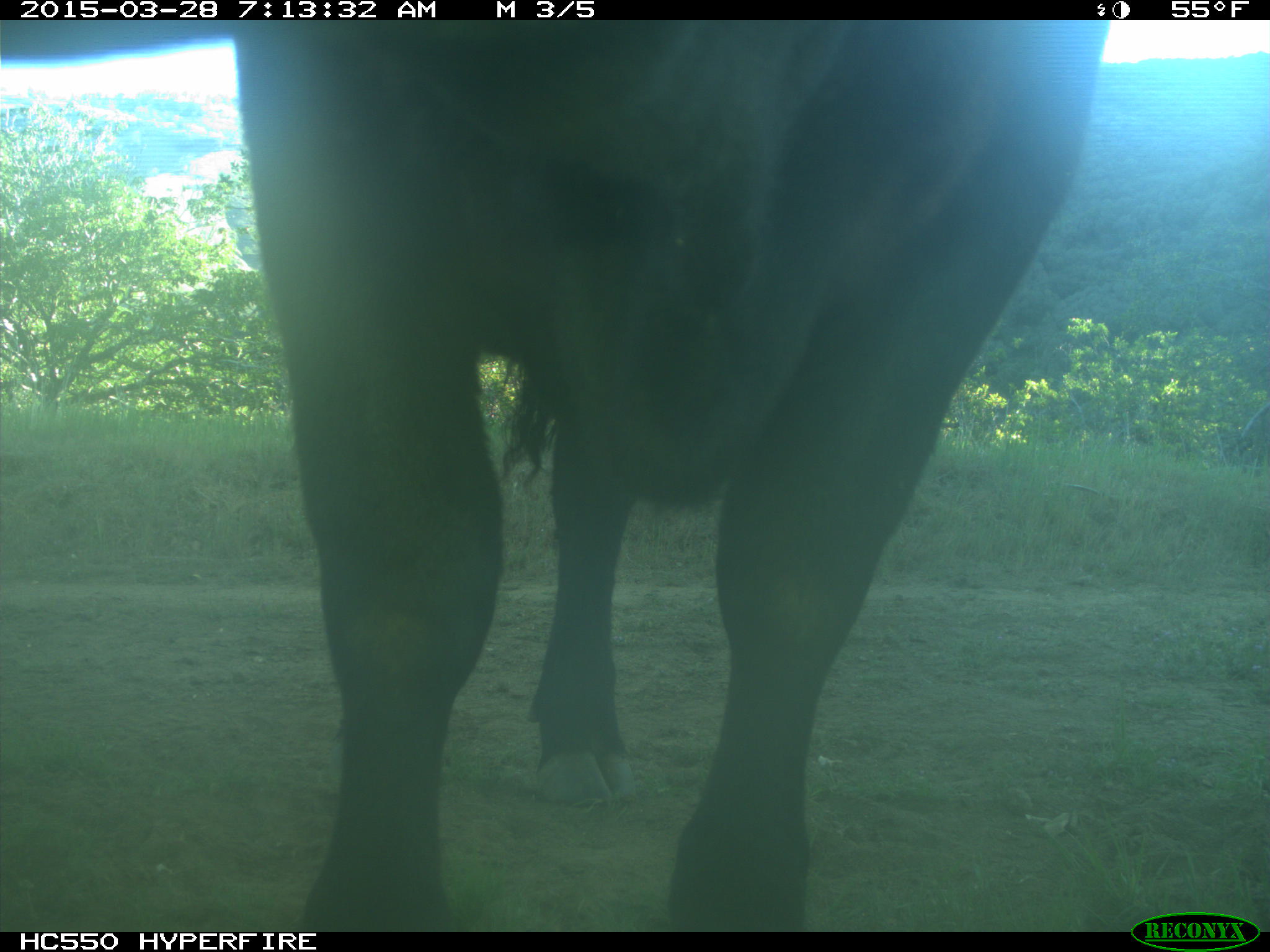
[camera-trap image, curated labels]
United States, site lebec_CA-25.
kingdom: Animalia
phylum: Chordata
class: Mammalia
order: Artiodactyla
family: Bovidae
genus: Bos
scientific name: Bos taurus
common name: domestic cow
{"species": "Bos taurus (domestic cow)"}